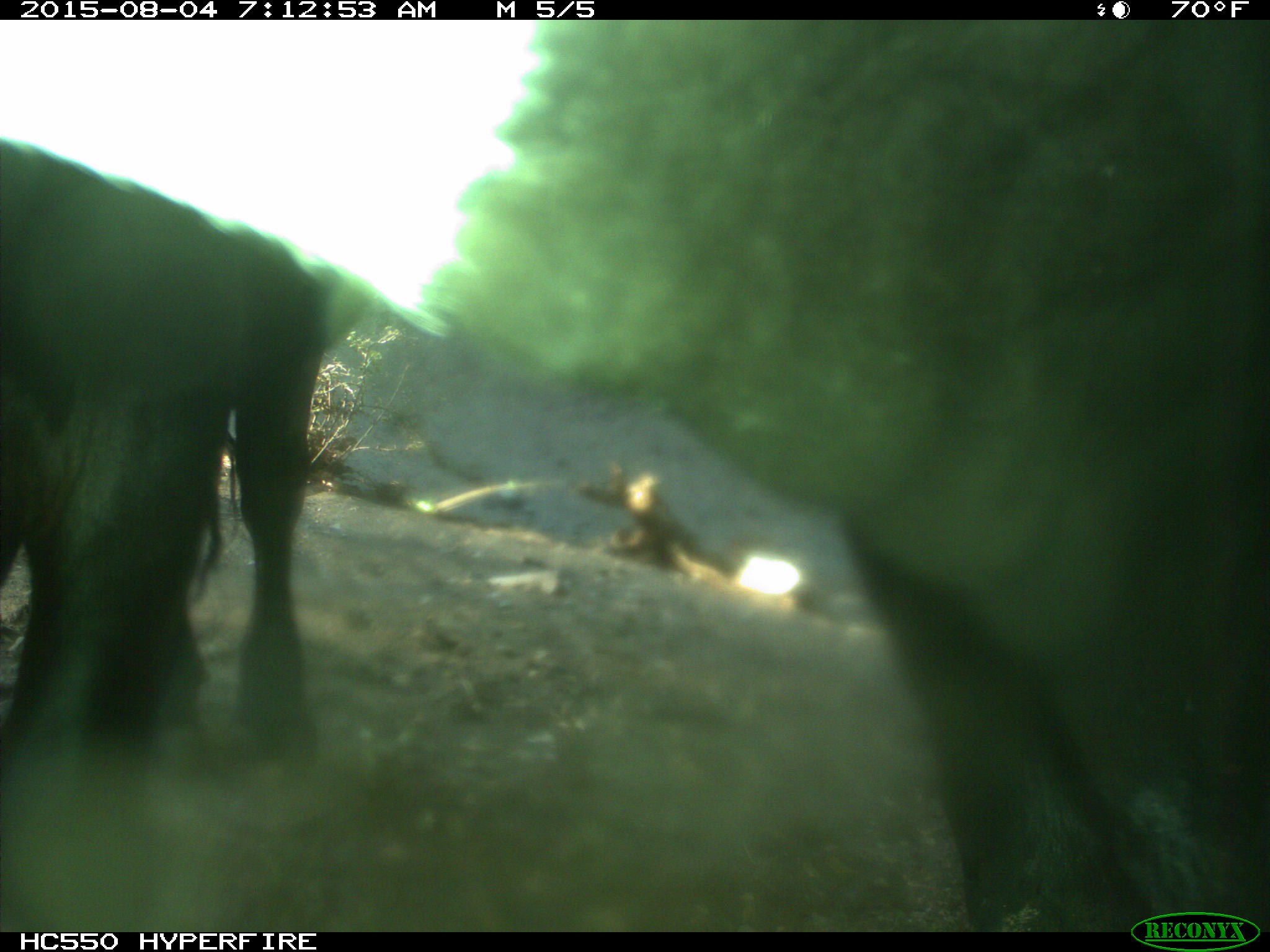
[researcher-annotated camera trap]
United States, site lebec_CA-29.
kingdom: Animalia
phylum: Chordata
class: Mammalia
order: Artiodactyla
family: Bovidae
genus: Bos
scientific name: Bos taurus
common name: domestic cow